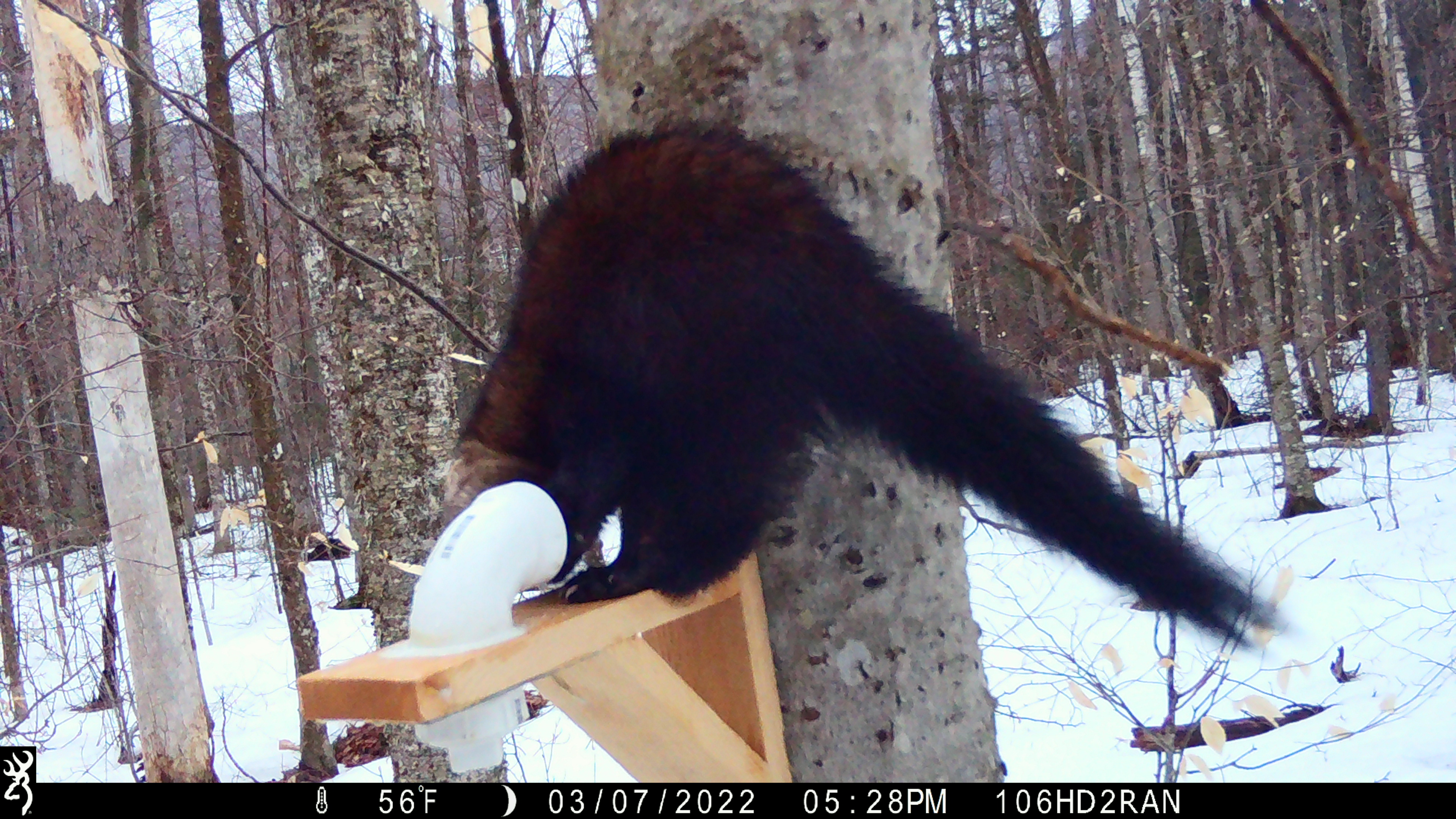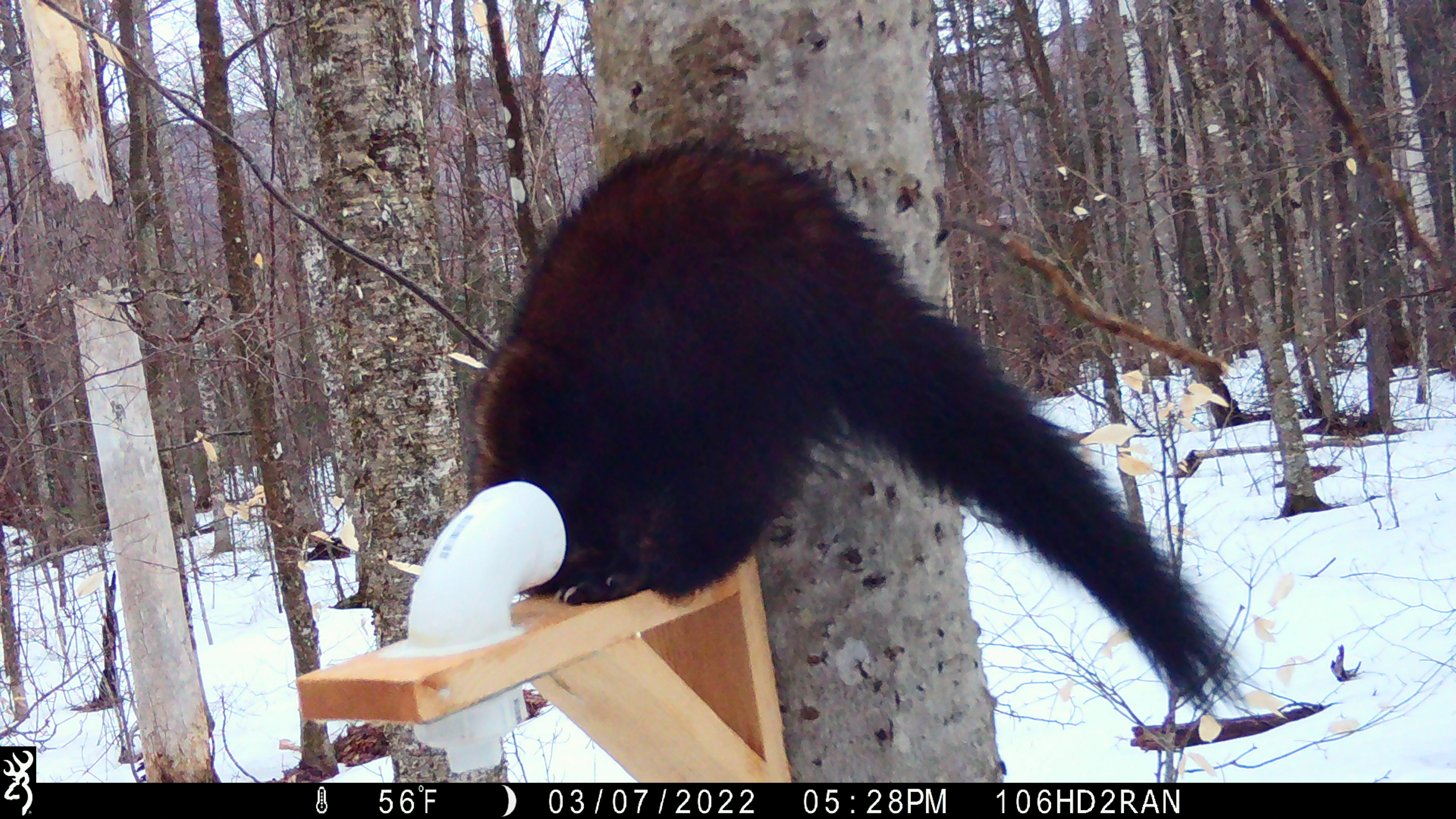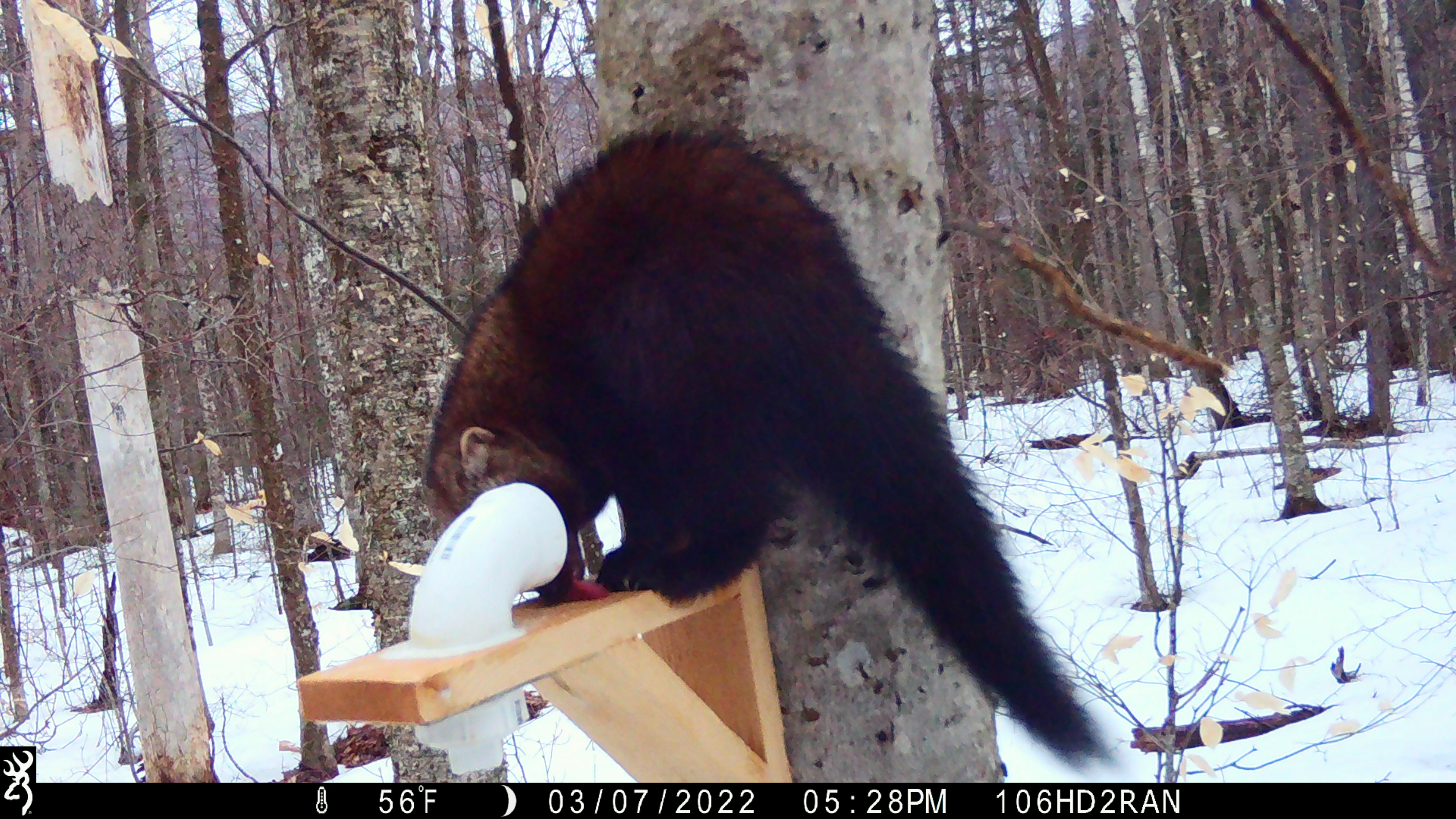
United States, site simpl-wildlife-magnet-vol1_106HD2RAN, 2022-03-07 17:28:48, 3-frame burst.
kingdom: Animalia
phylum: Chordata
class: Mammalia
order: Carnivora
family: Mustelidae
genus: Pekania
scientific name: Pekania pennanti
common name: fisher